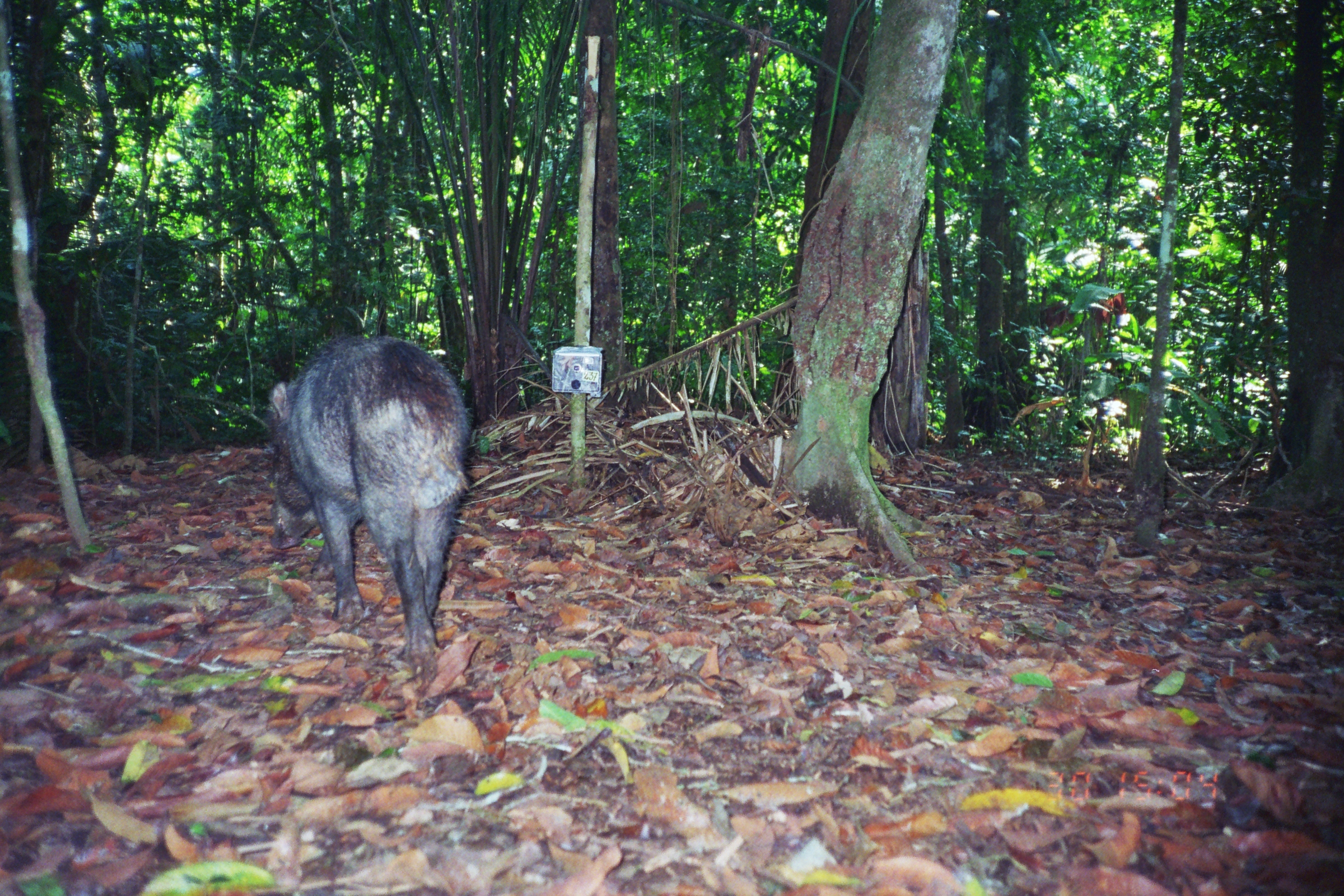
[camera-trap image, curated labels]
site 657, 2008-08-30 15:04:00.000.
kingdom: Animalia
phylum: Chordata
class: Mammalia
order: Artiodactyla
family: Tayassuidae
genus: Tayassu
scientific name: Tayassu pecari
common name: white-lipped peccary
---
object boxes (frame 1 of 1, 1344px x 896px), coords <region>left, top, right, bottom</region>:
tayassu pecari: <region>260, 334, 472, 675</region>